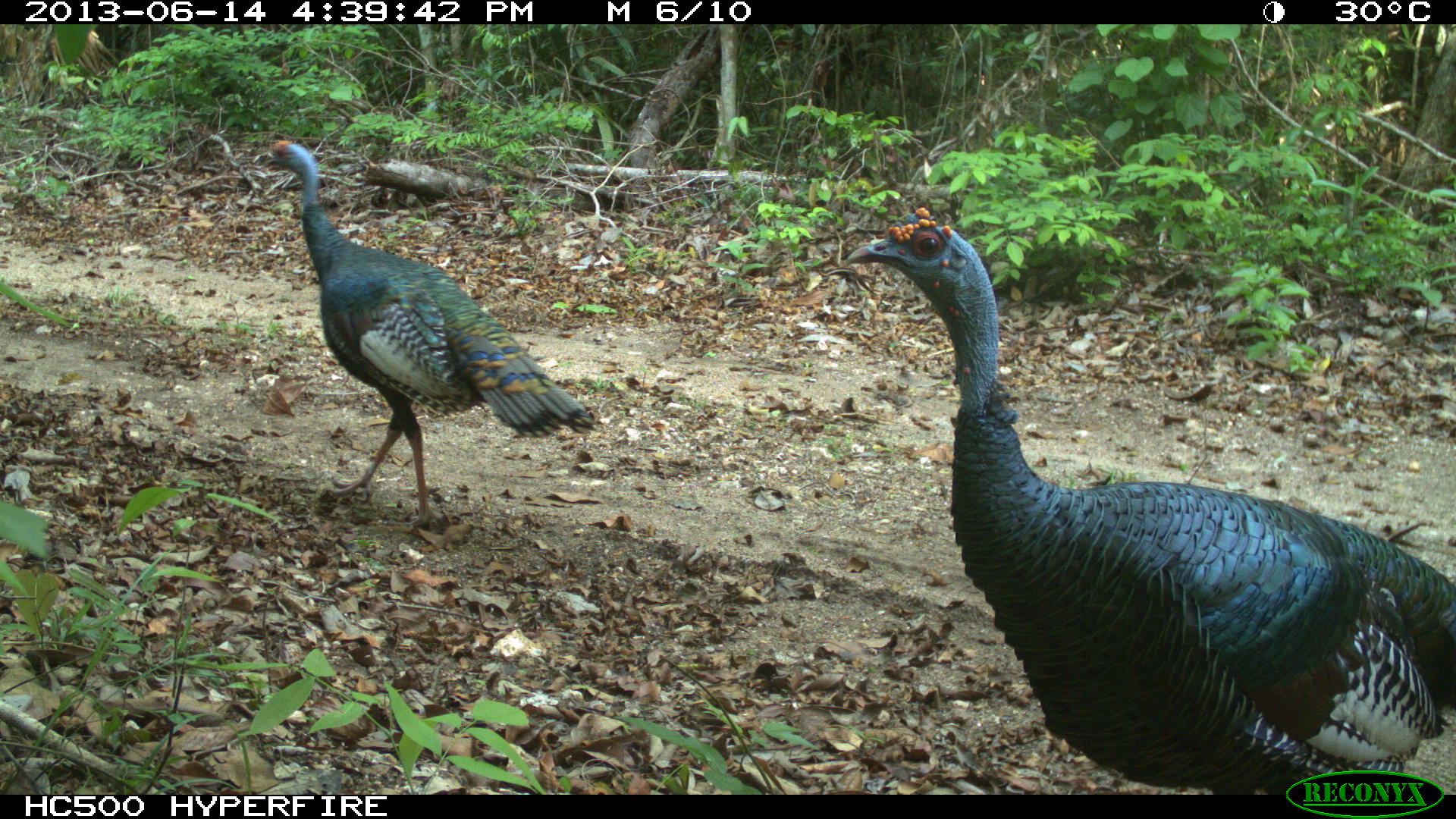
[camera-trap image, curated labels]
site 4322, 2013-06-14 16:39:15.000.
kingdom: Animalia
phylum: Chordata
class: Aves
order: Galliformes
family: Phasianidae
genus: Meleagris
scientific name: Meleagris ocellata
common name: ocellated turkey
Meleagris ocellata (ocellated turkey), count 3.